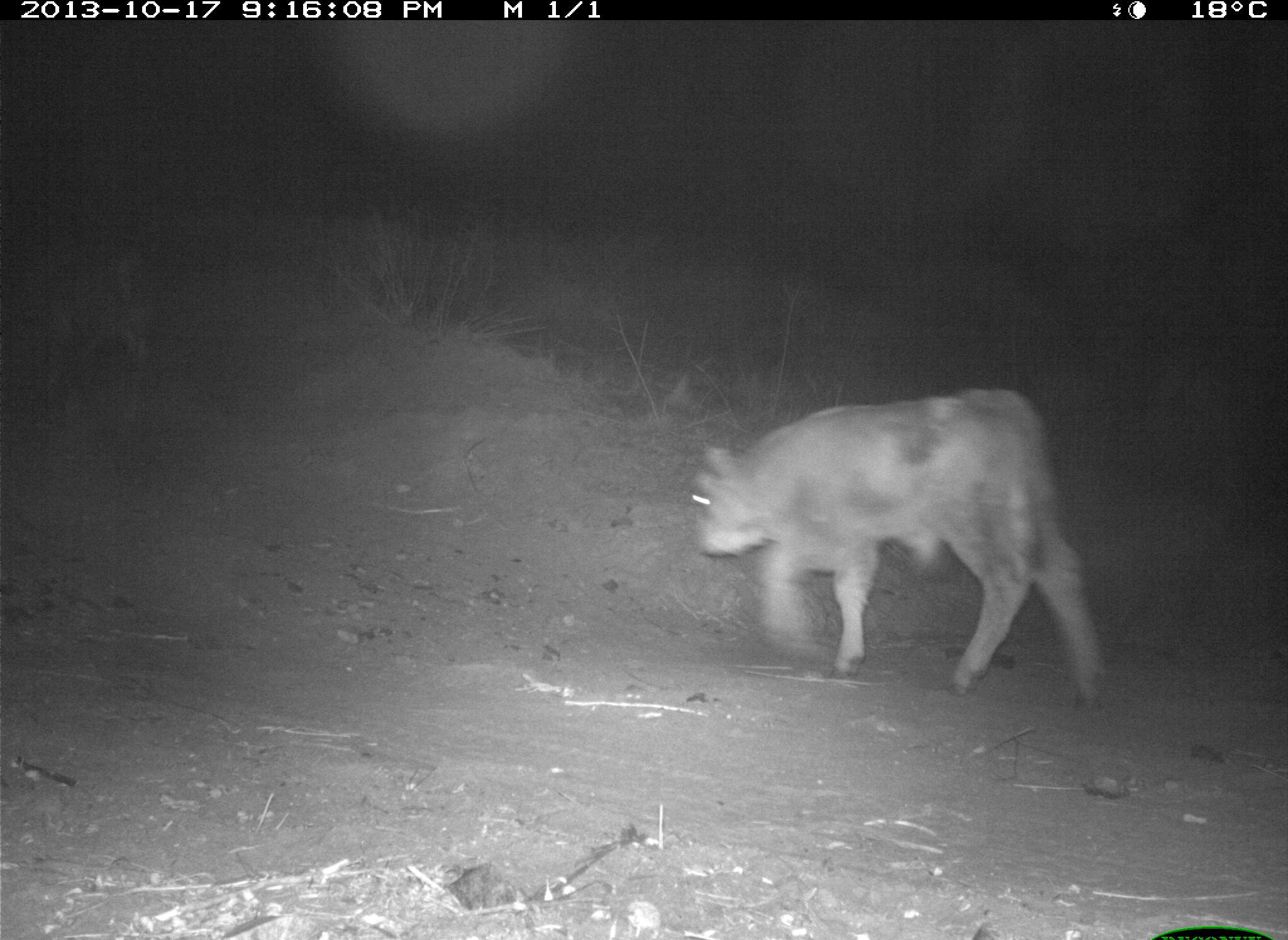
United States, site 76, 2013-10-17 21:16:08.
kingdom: Animalia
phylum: Chordata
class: Mammalia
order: Artiodactyla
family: Bovidae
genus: Bos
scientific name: Bos taurus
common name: cow